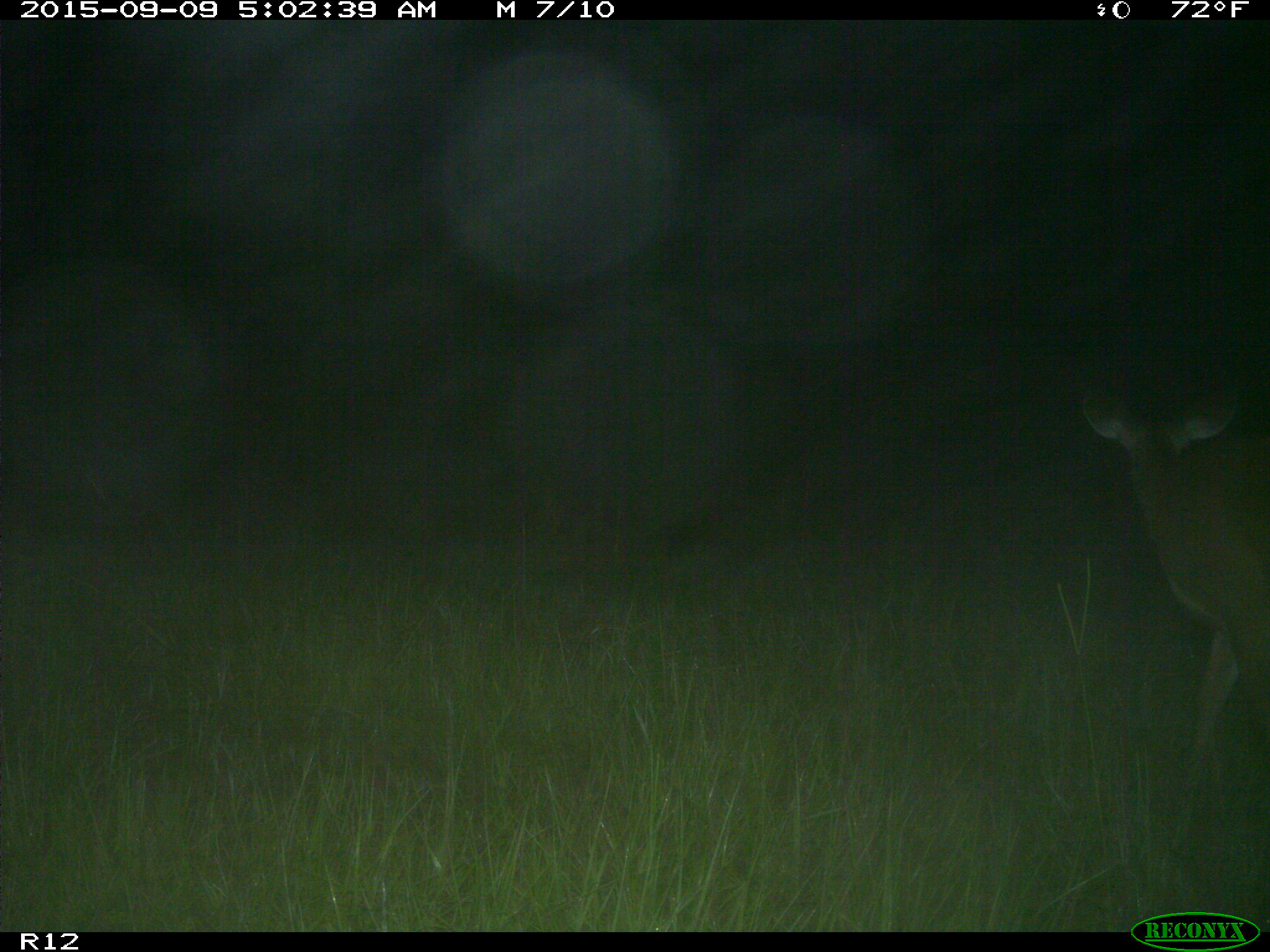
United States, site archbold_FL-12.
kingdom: Animalia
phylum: Chordata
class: Mammalia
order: Artiodactyla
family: Cervidae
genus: Odocoileus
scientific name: Odocoileus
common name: deer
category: unidentified deer